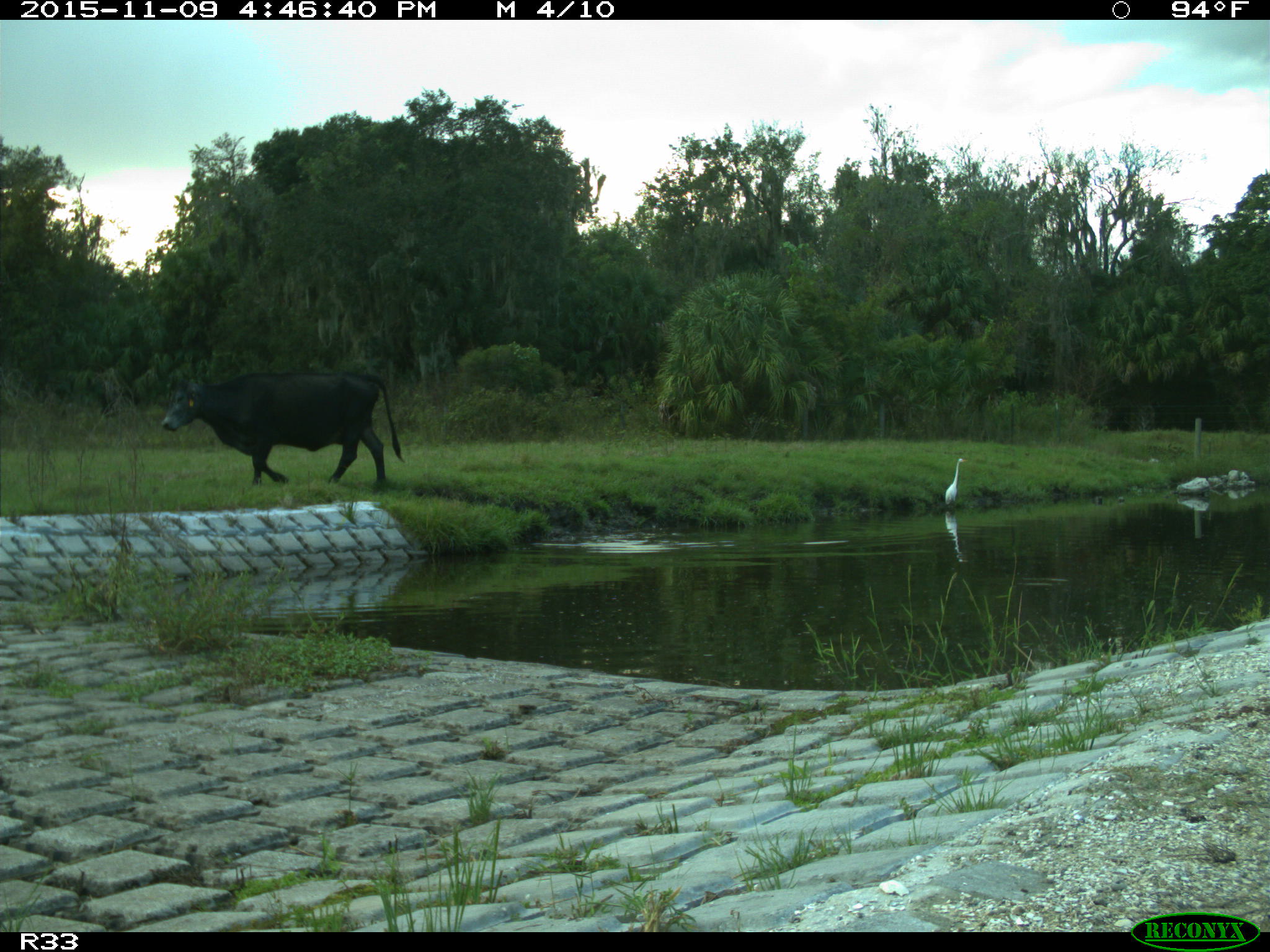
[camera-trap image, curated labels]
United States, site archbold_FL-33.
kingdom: Animalia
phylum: Chordata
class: Mammalia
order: Artiodactyla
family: Bovidae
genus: Bos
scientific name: Bos taurus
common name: domestic cow